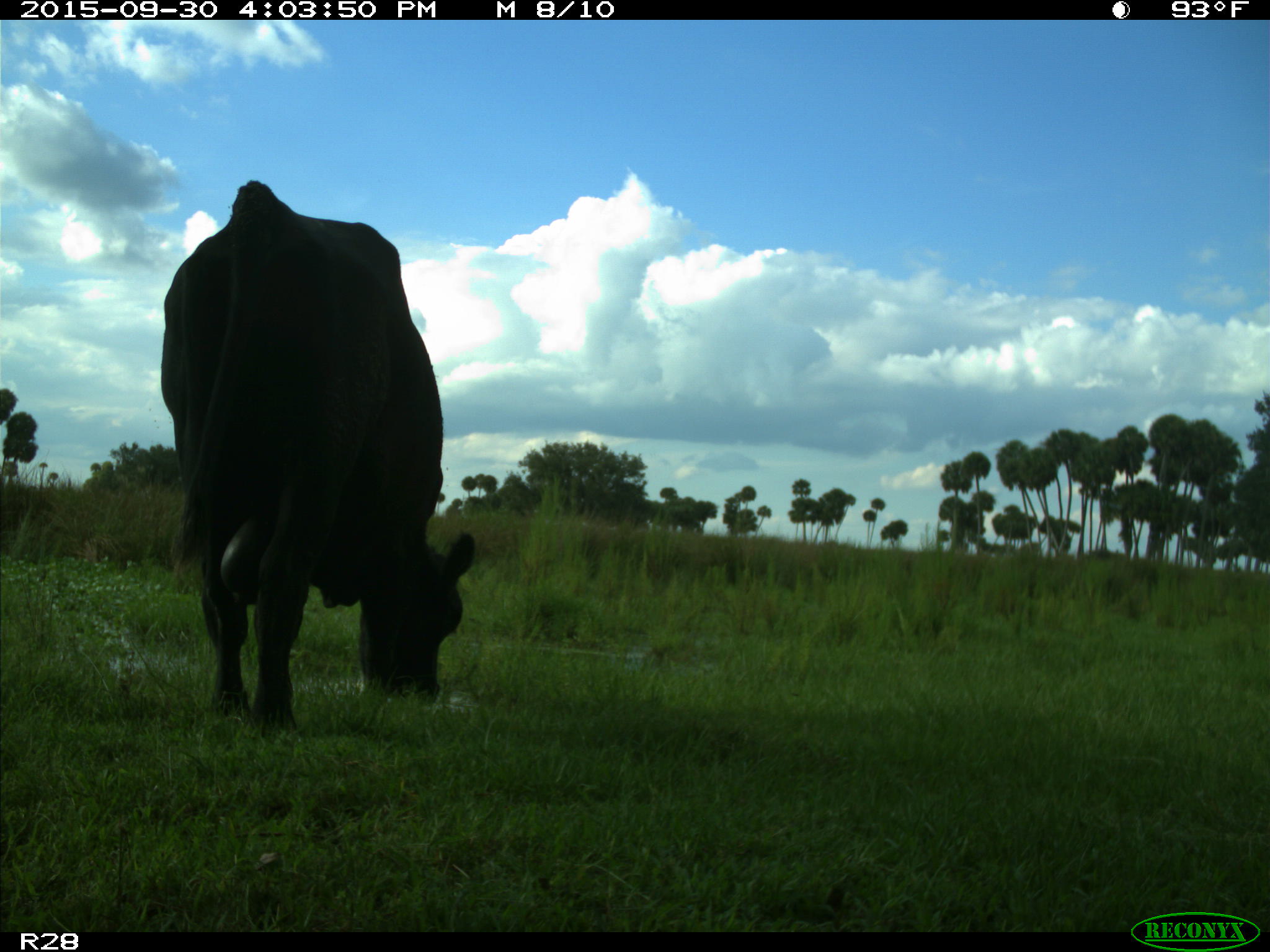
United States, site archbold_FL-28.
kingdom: Animalia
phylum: Chordata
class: Mammalia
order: Artiodactyla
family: Bovidae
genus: Bos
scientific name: Bos taurus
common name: domestic cow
Bos taurus (domestic cow).